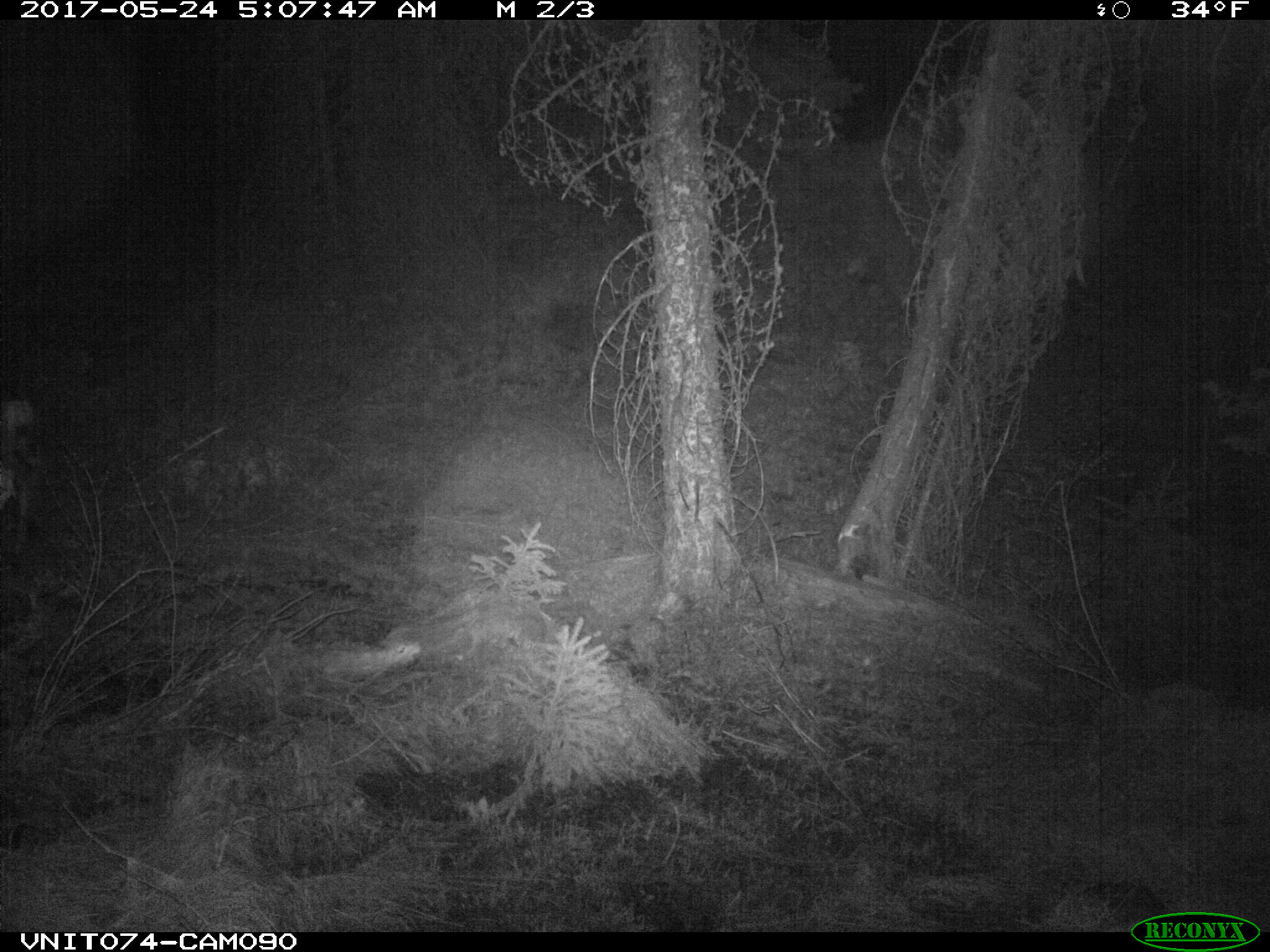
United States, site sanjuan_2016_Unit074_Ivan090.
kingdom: Animalia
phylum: Chordata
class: Mammalia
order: Artiodactyla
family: Cervidae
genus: Odocoileus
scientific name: Odocoileus hemionus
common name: mule deer